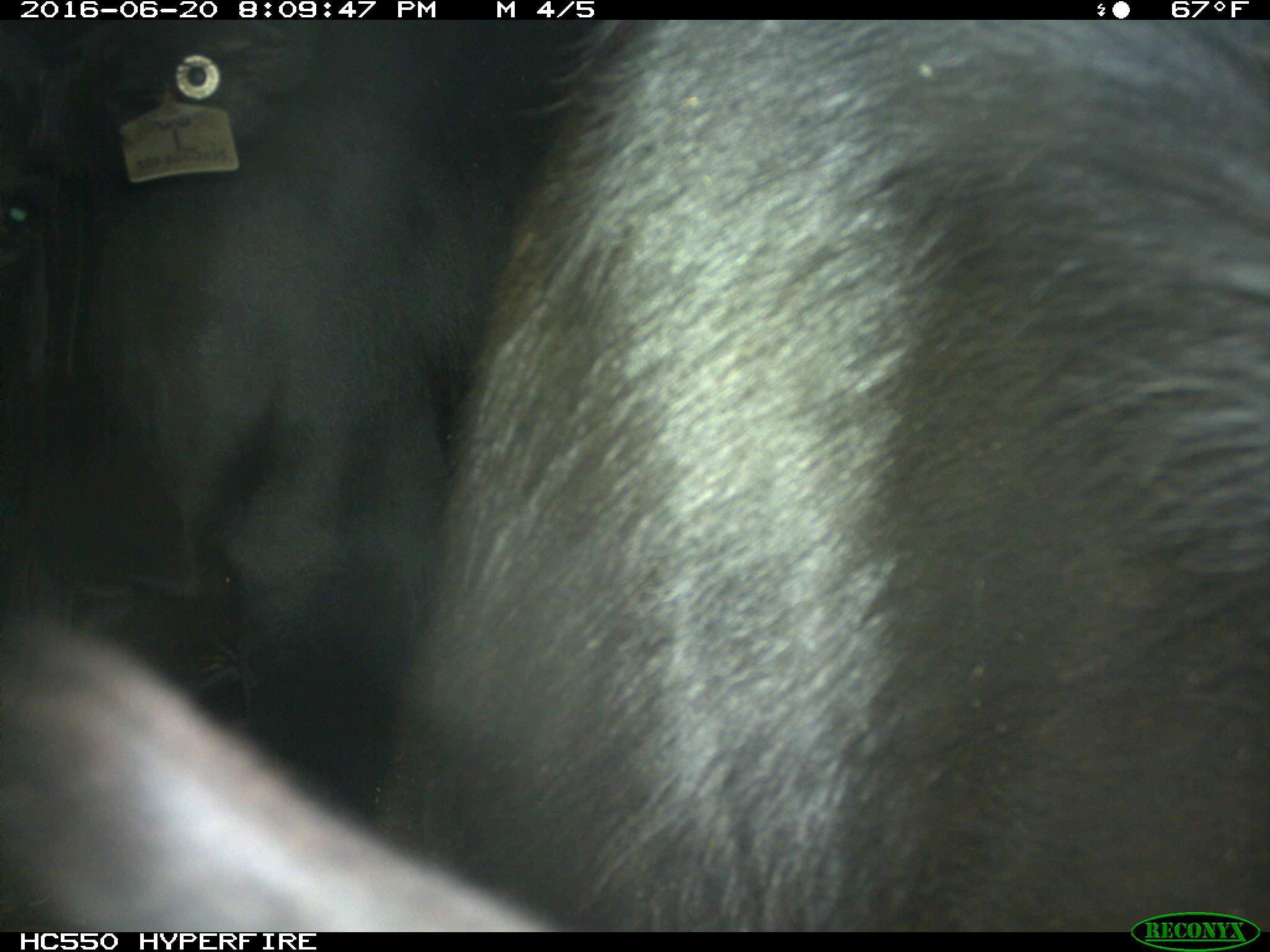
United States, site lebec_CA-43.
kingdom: Animalia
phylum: Chordata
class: Mammalia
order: Artiodactyla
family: Bovidae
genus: Bos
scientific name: Bos taurus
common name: domestic cow